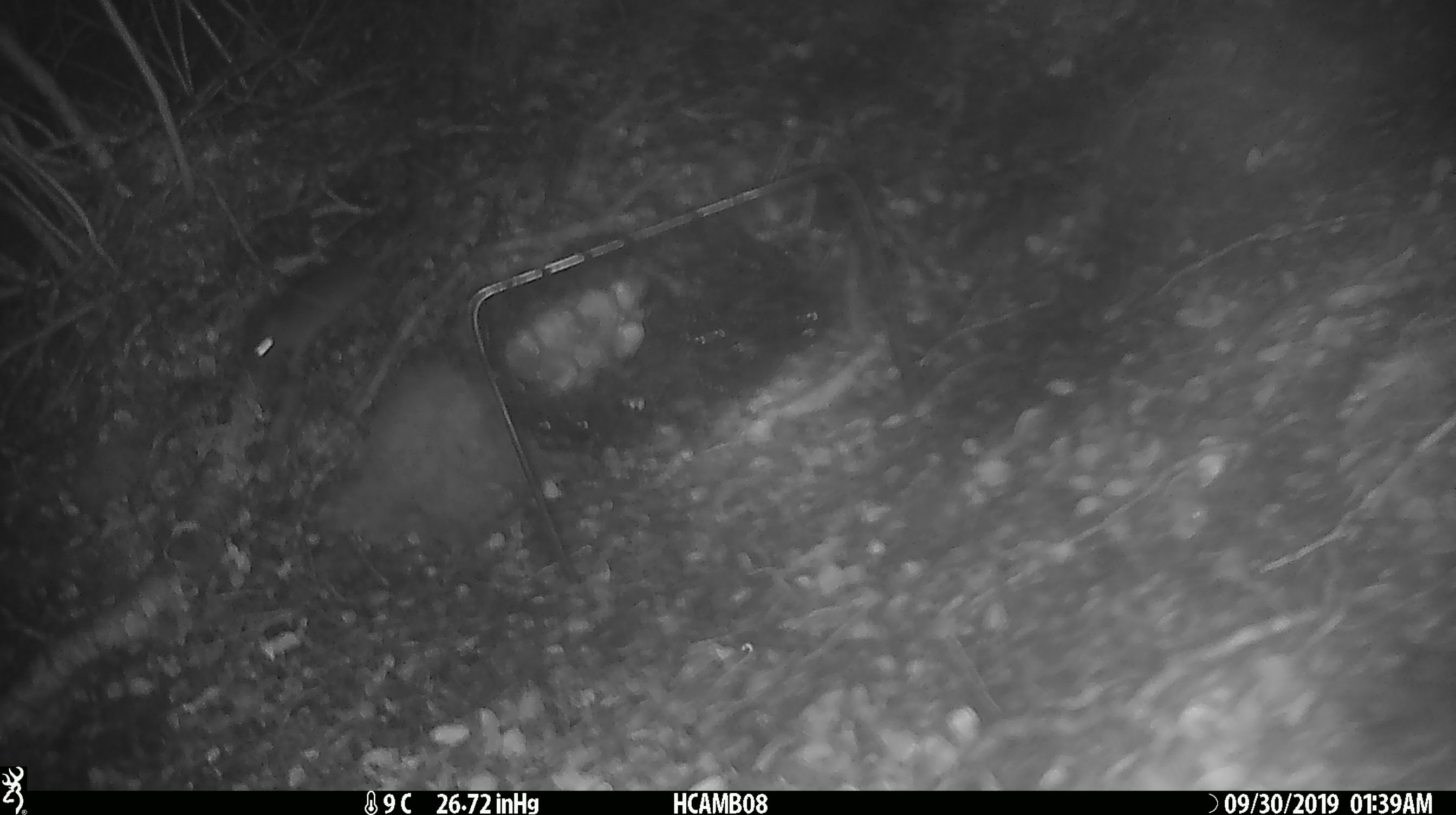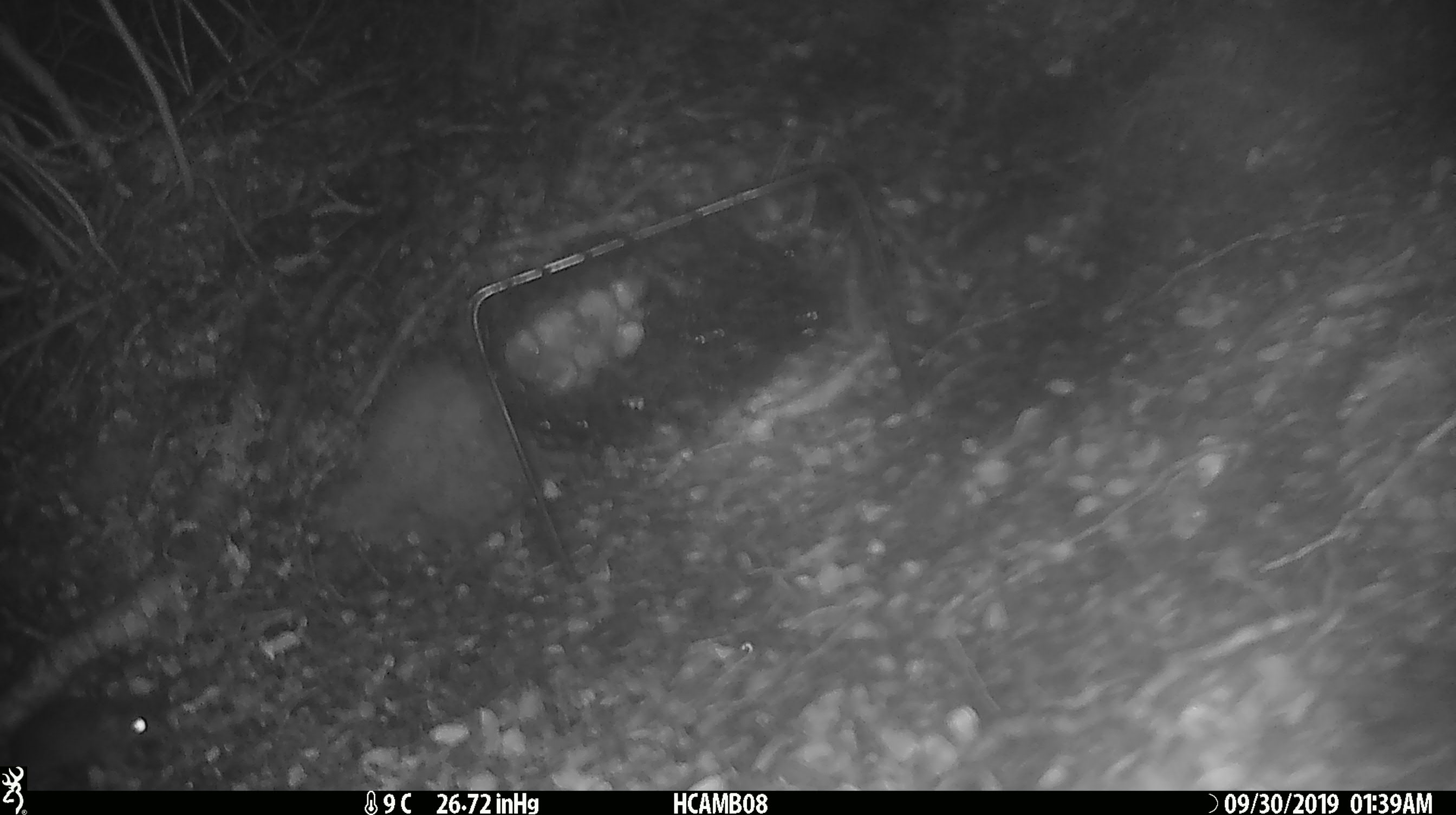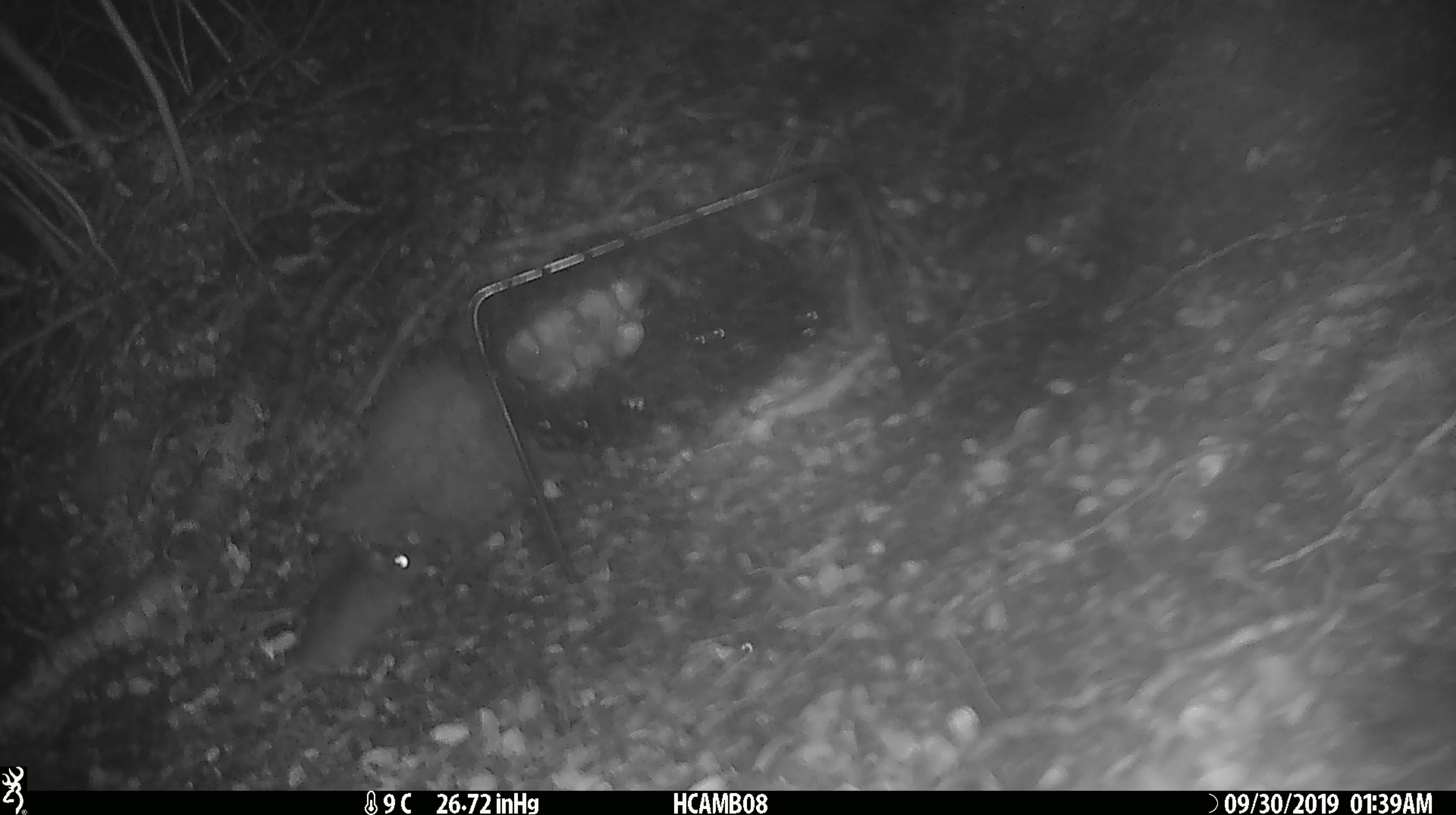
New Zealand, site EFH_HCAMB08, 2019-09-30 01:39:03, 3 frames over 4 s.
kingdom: Animalia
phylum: Chordata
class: Mammalia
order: Rodentia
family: Muridae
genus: Mus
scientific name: Mus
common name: mouse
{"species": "mouse (Mus)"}